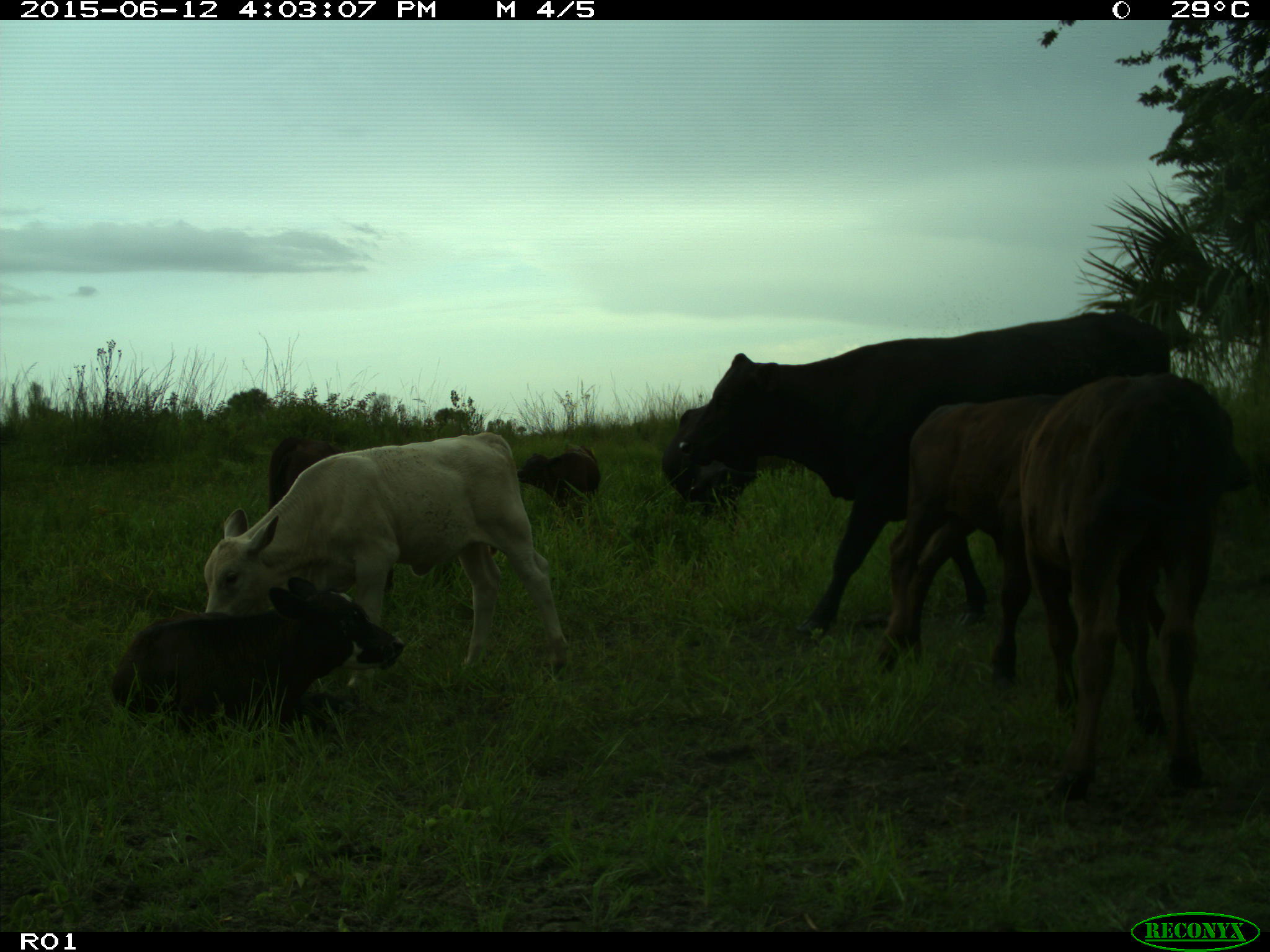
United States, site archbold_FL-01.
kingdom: Animalia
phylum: Chordata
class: Mammalia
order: Artiodactyla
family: Bovidae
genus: Bos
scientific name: Bos taurus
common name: domestic cow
Bos taurus (domestic cow).